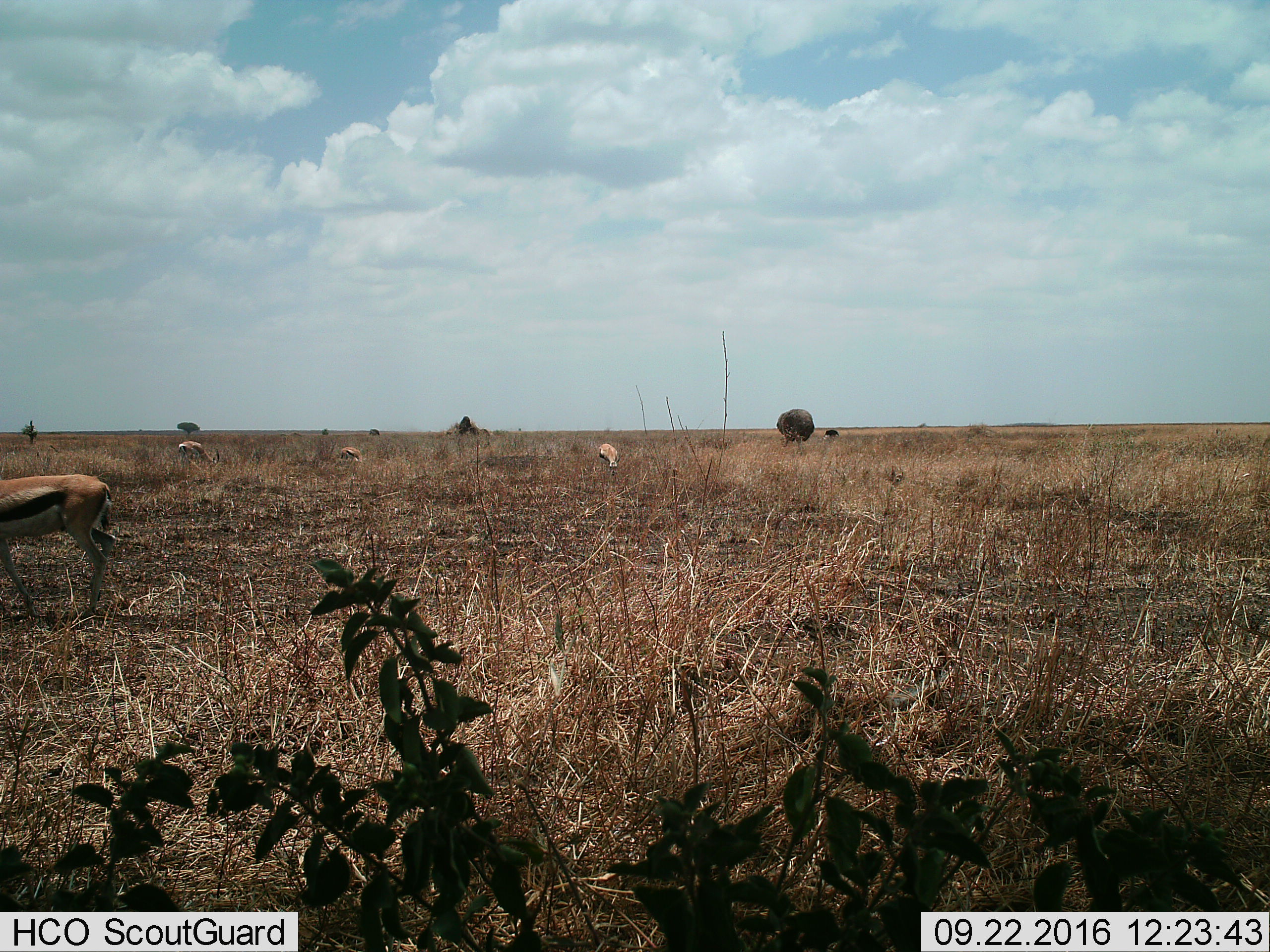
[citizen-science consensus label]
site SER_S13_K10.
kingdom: Animalia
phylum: Chordata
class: Mammalia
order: Artiodactyla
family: Bovidae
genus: Eudorcas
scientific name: Eudorcas thomsonii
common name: thomson's gazelle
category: gazellethomsons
Gazellethomsons (thomson's gazelle) (Eudorcas thomsonii), count 4. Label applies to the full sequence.